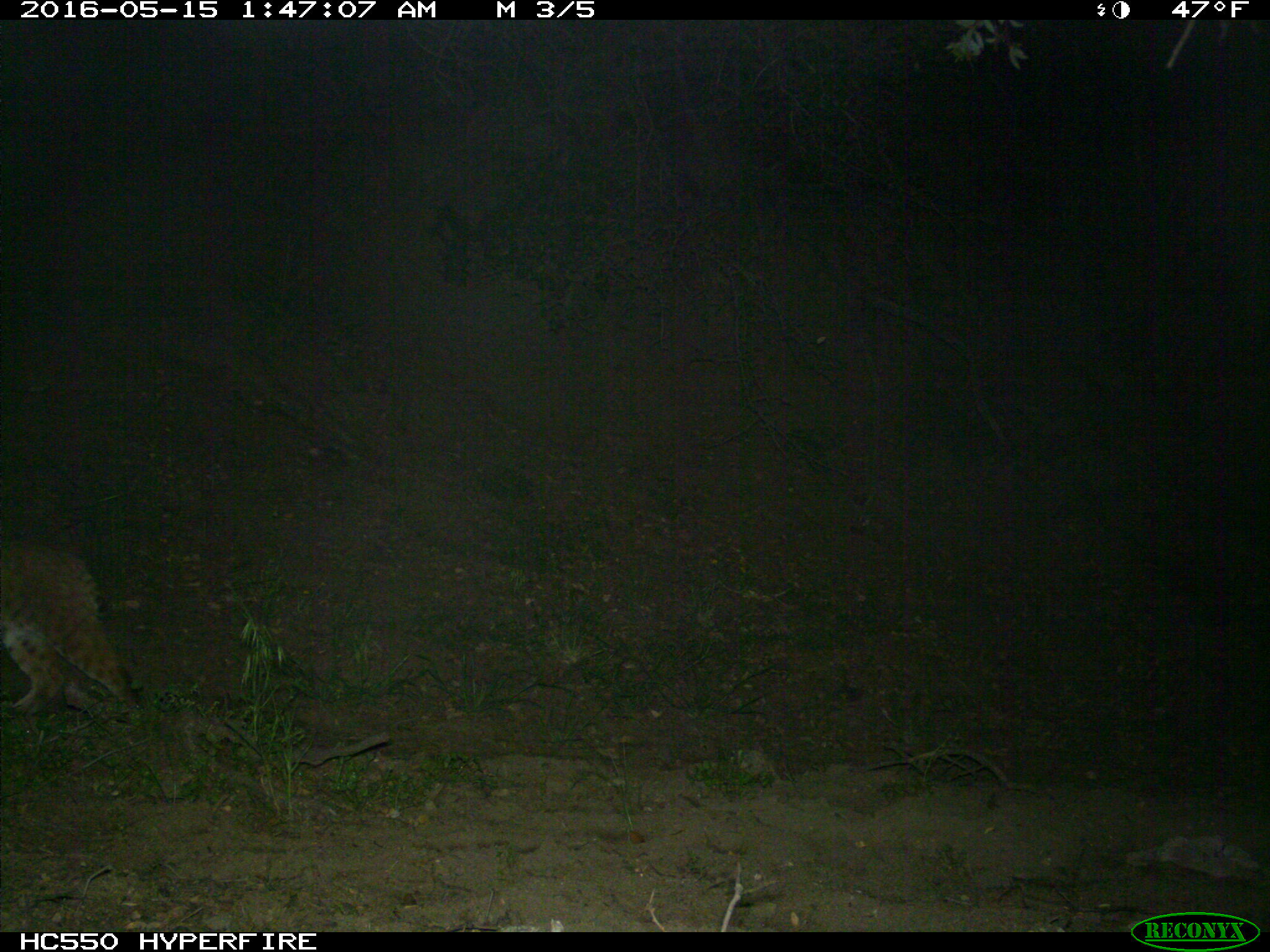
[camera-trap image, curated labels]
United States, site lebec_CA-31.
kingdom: Animalia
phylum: Chordata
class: Mammalia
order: Carnivora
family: Felidae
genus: Lynx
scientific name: Lynx rufus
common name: bobcat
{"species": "Lynx rufus (bobcat)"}